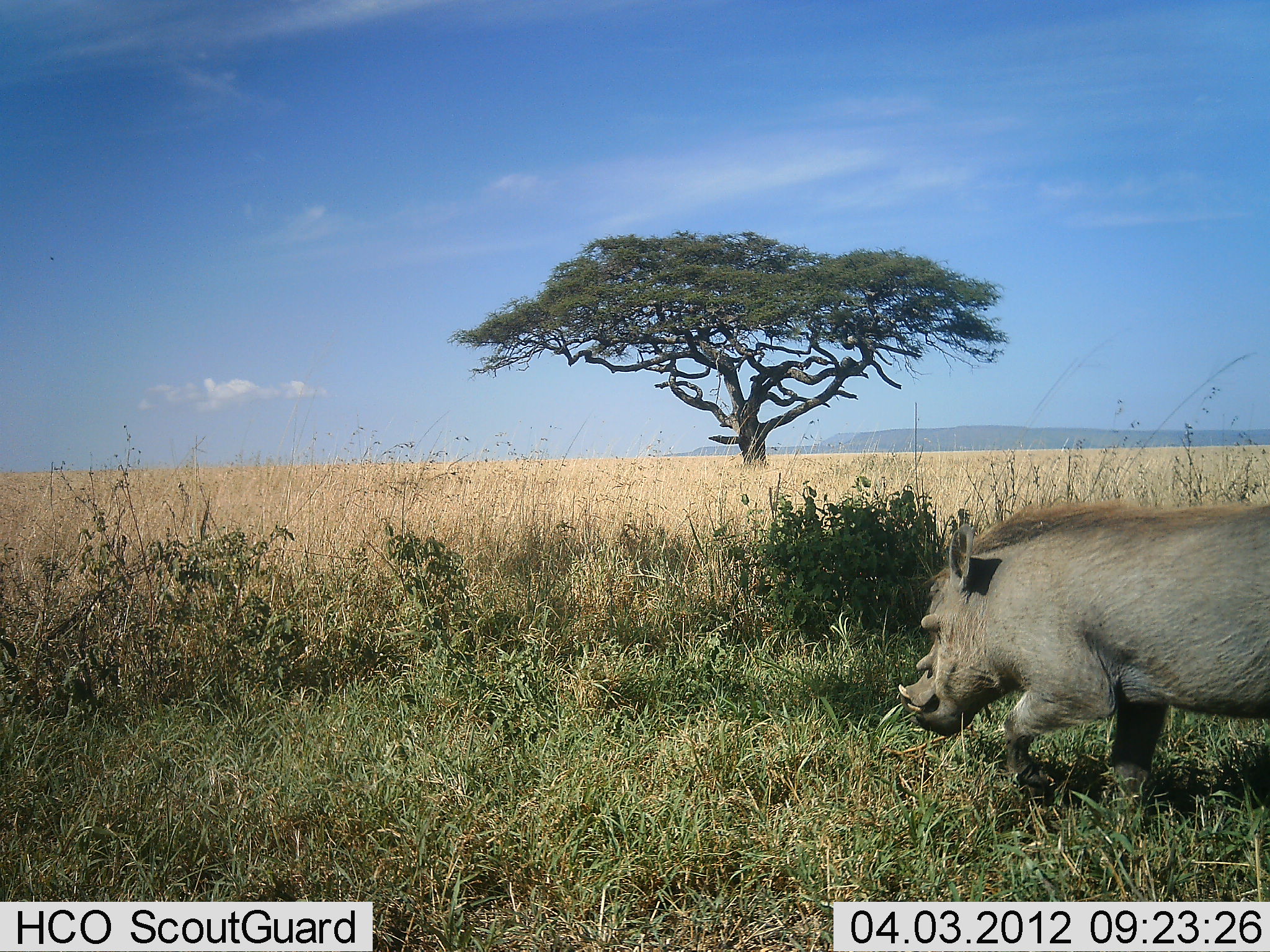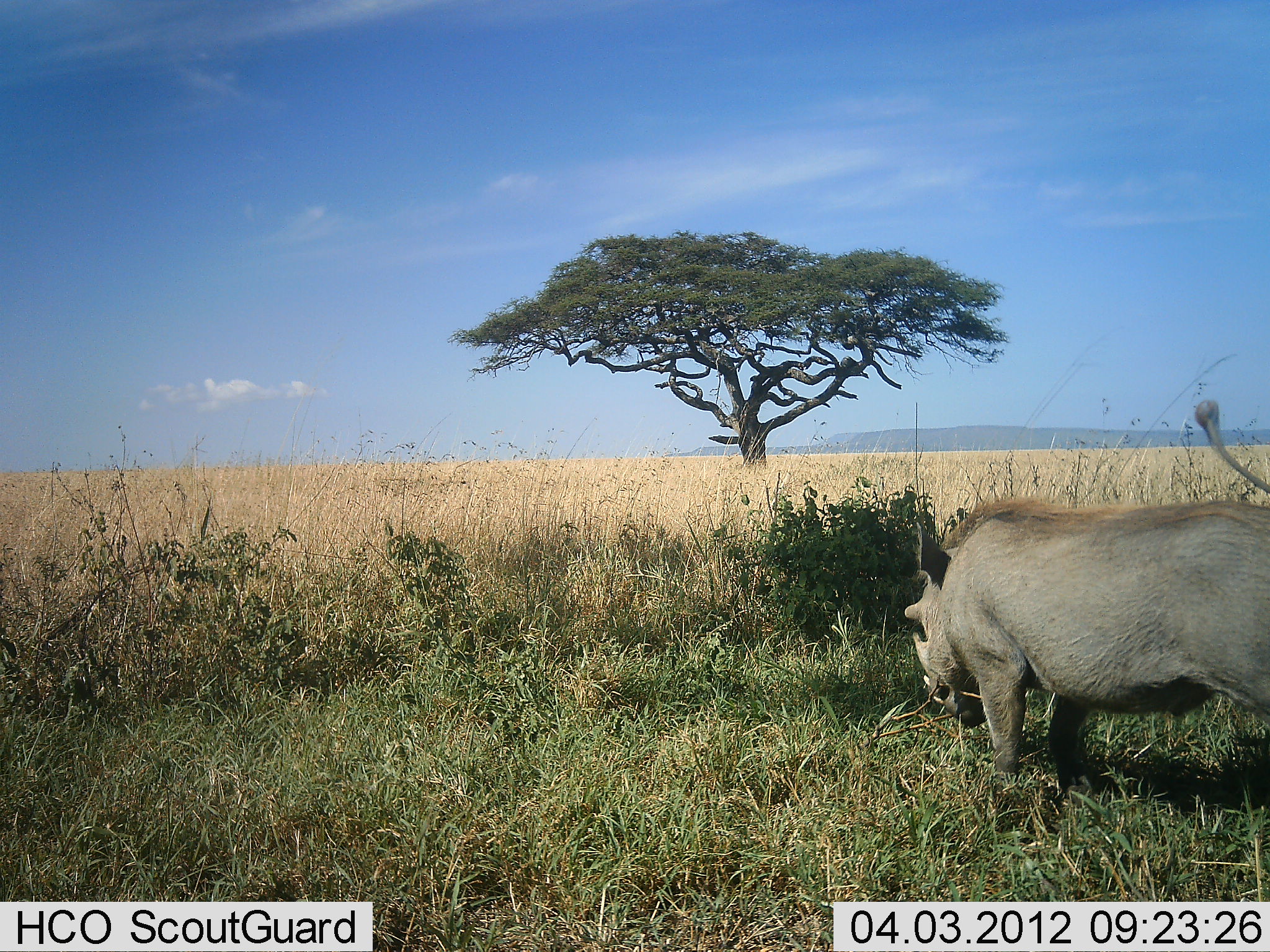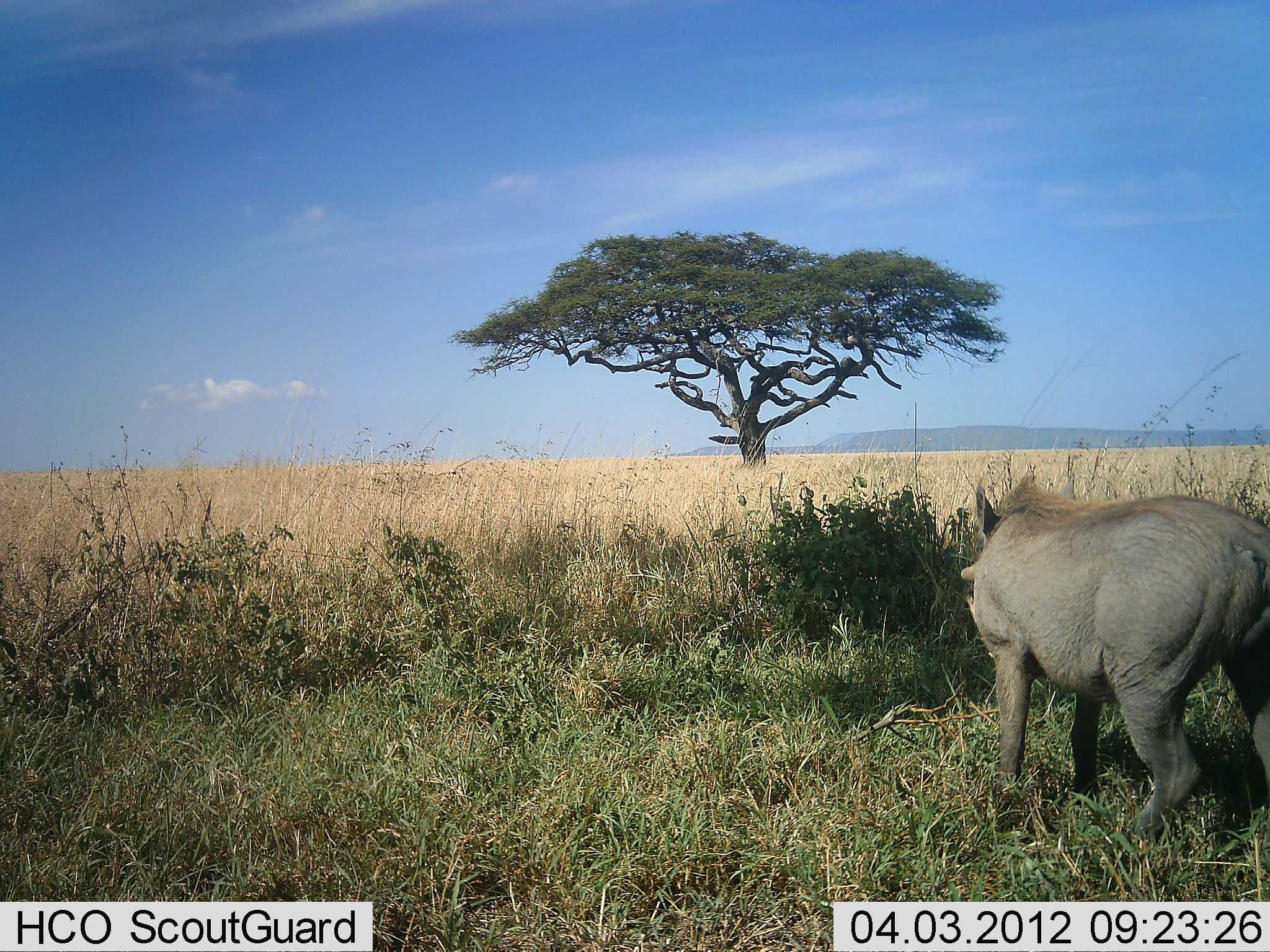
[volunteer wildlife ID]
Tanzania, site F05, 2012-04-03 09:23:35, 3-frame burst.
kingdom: Animalia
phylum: Chordata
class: Mammalia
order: Artiodactyla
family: Suidae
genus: Phacochoerus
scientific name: Phacochoerus africanus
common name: warthog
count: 1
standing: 28%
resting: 0%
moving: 61%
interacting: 0%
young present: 0%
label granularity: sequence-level